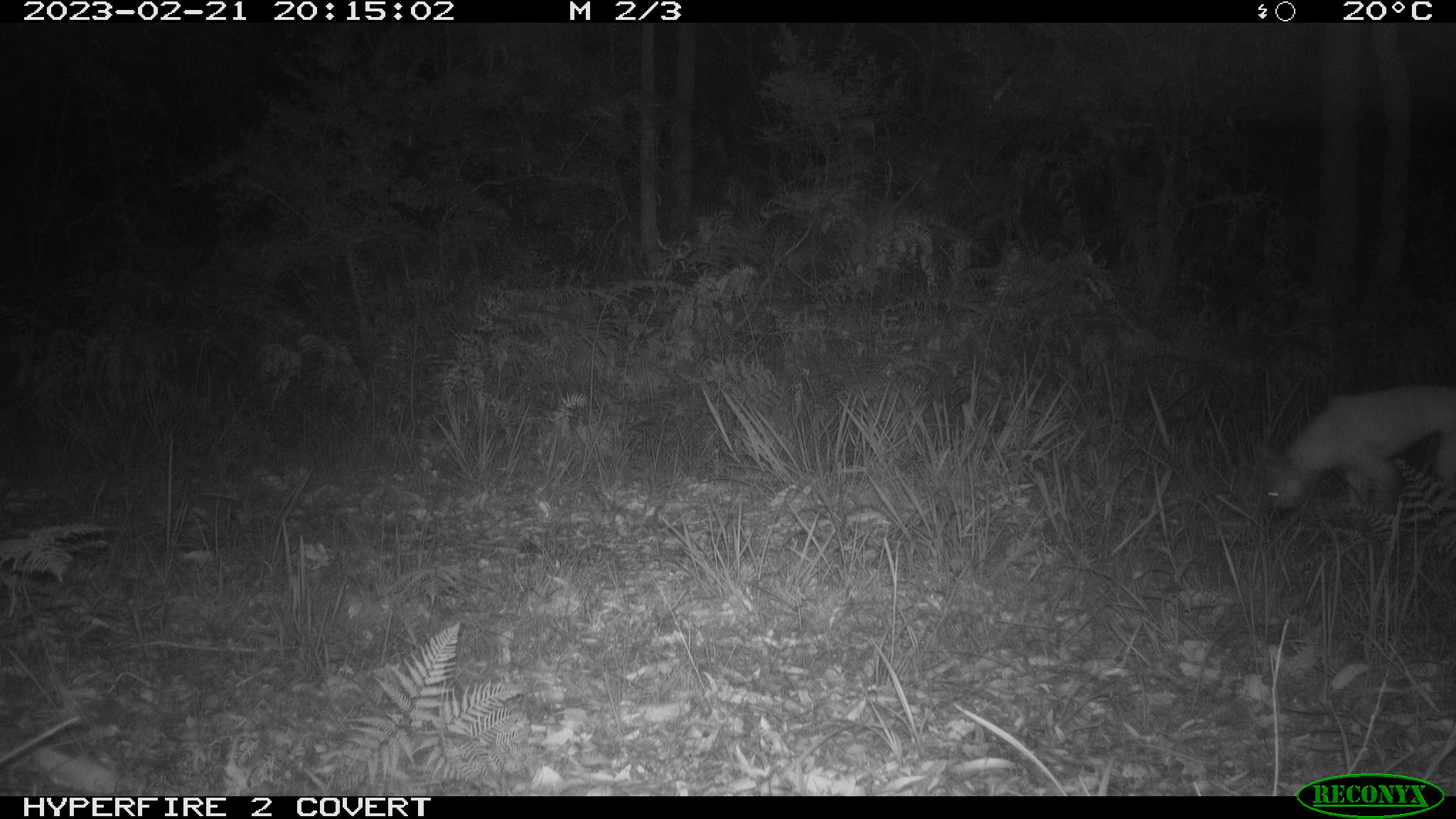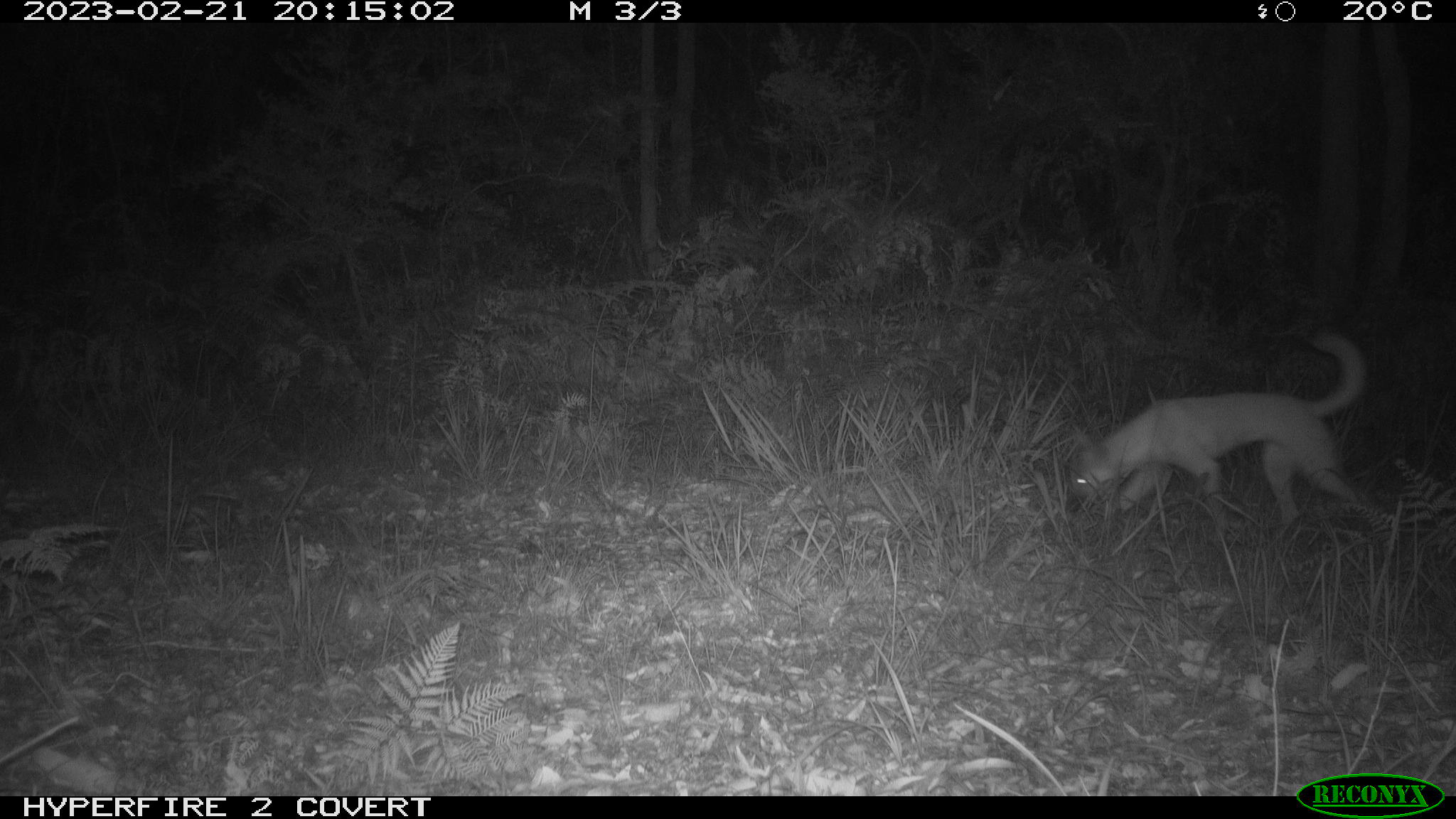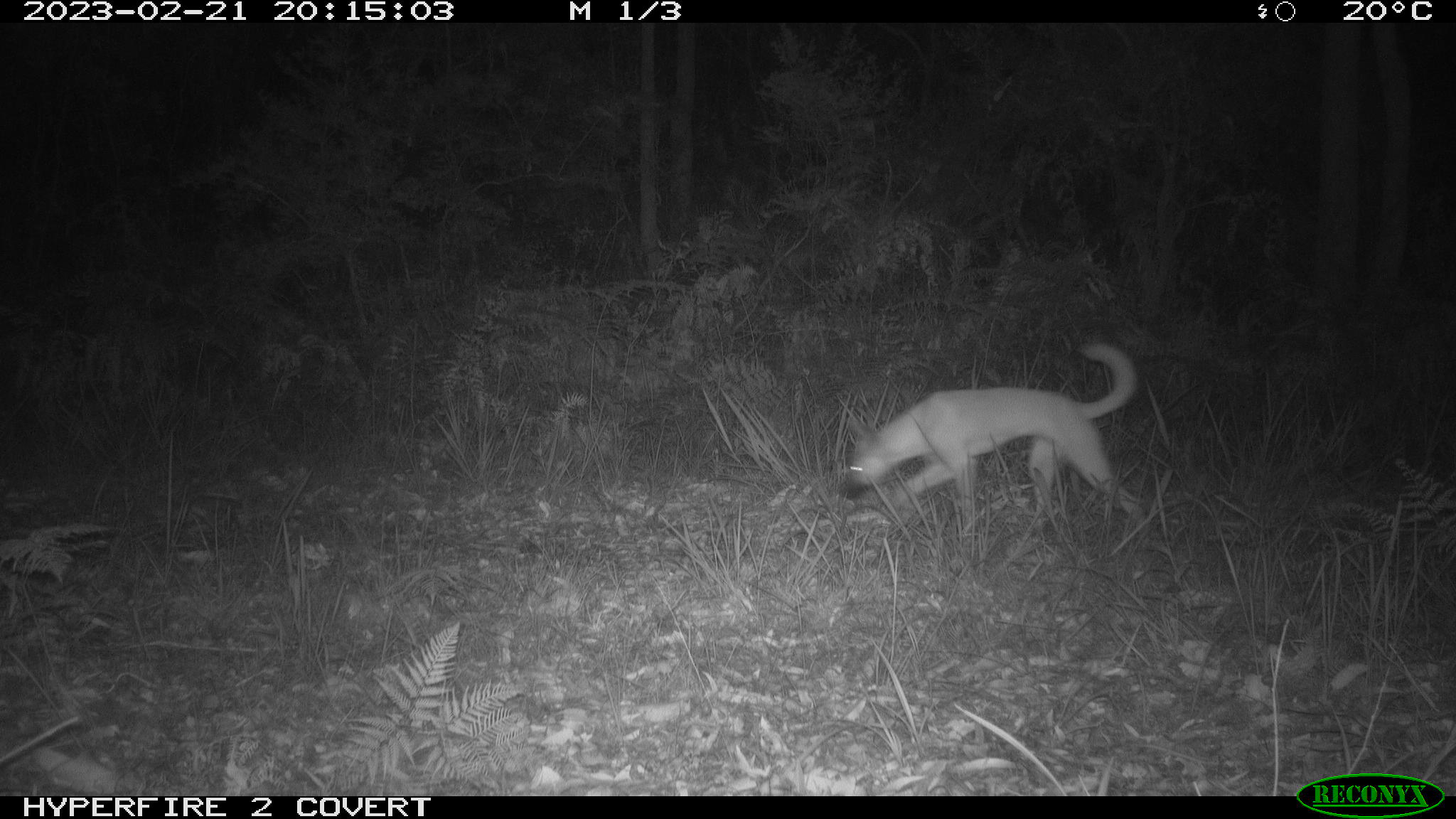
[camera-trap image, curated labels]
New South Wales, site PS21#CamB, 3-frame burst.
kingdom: Animalia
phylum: Chordata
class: Mammalia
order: Carnivora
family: Canidae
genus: Canis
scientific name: Canis familiaris dingo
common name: dingo